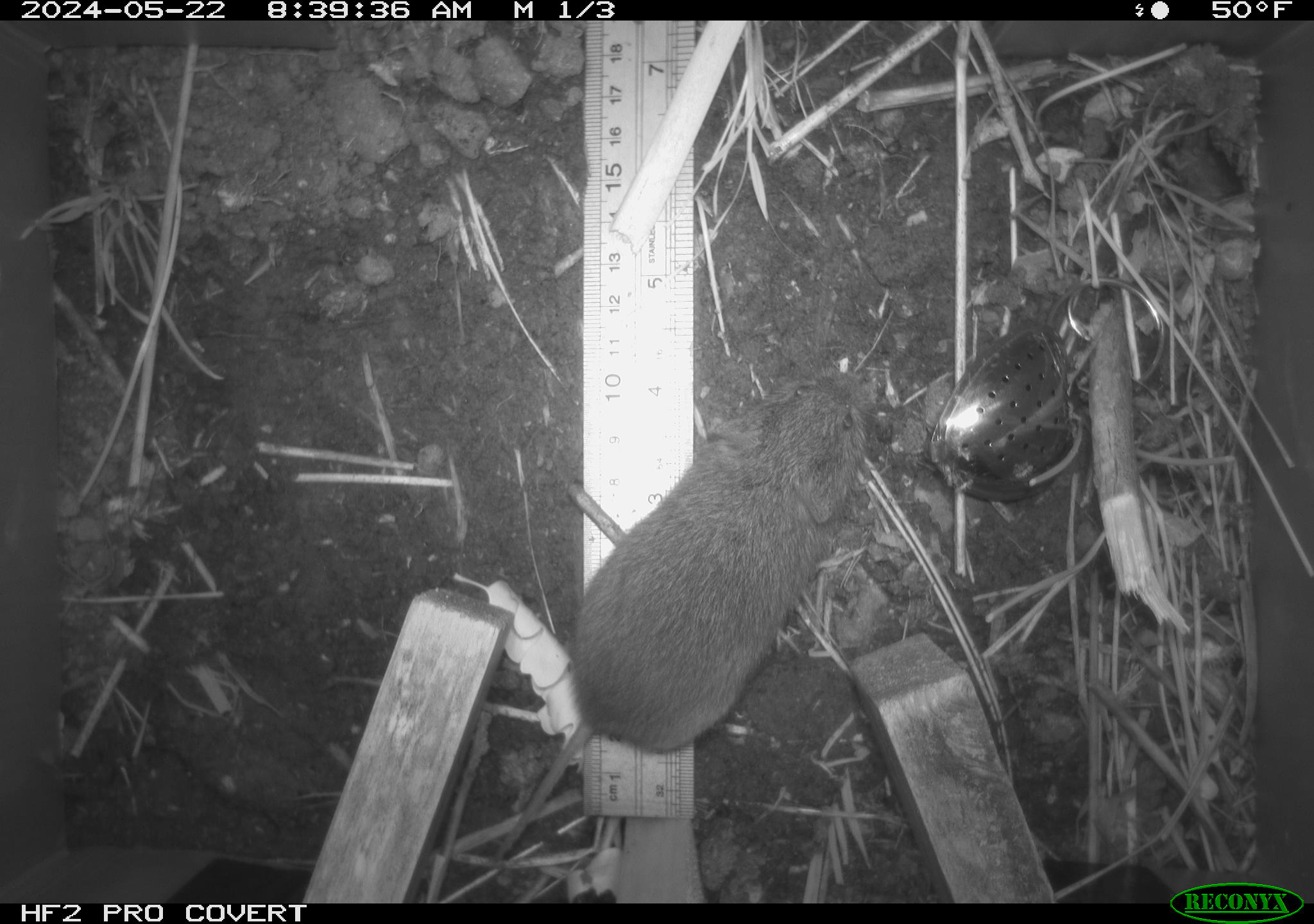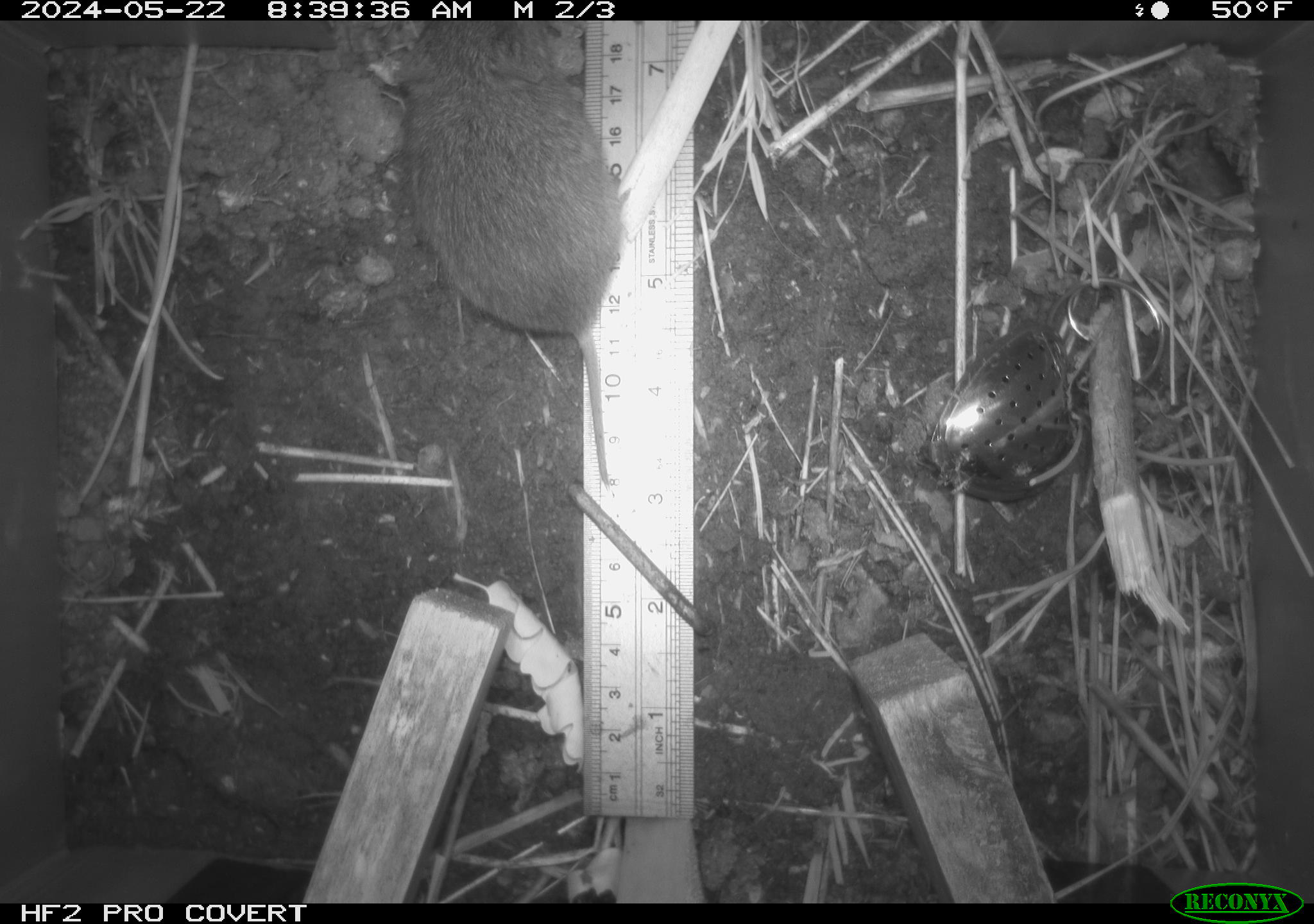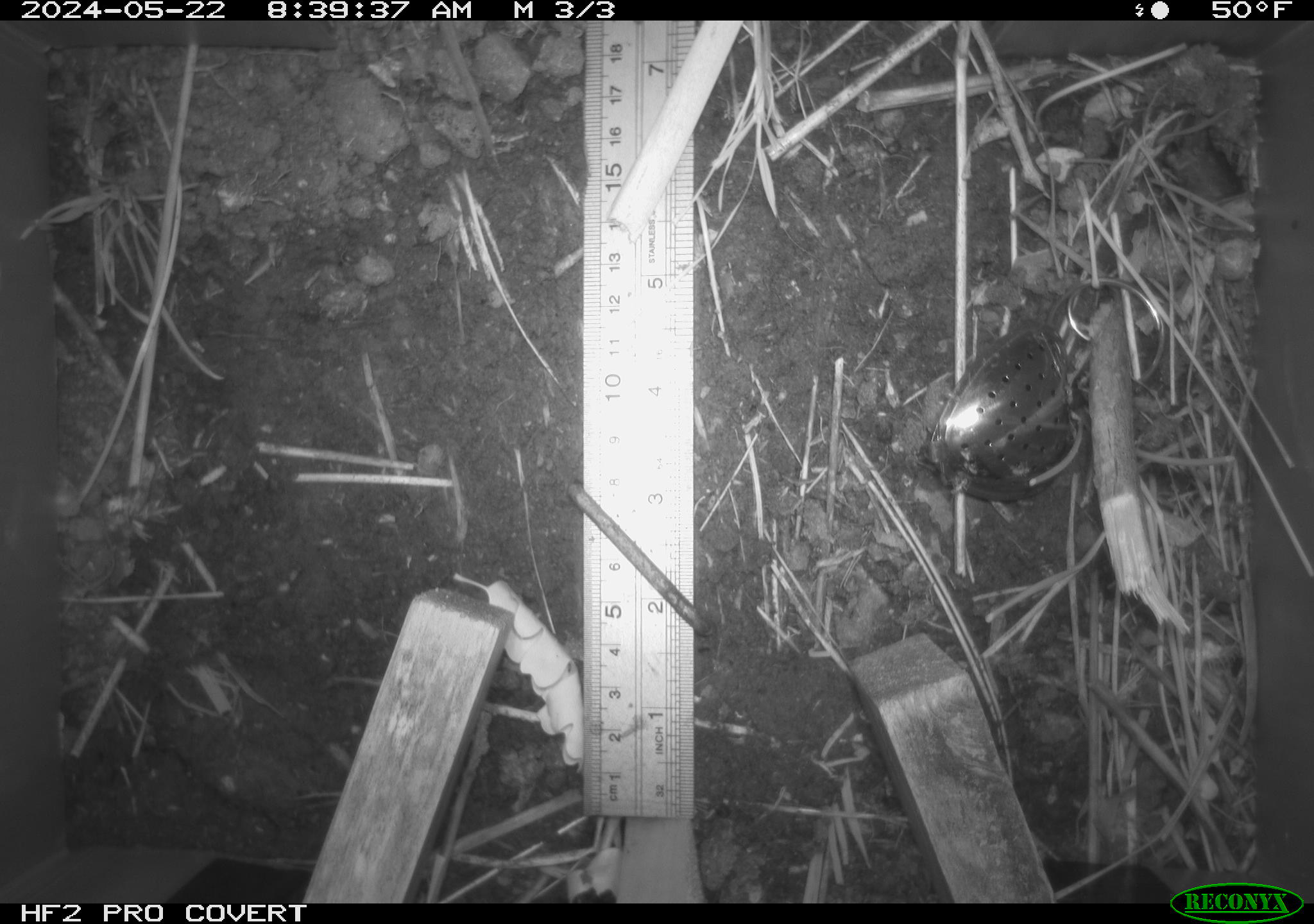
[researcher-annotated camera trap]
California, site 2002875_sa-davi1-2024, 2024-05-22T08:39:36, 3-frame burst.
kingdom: Animalia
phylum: Chordata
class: Mammalia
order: Rodentia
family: Cricetidae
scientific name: Arvicolinae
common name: voles, lemmings, and muskrats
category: arvicolinae subfamily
Arvicolinae subfamily (voles, lemmings, and muskrats) (Arvicolinae).